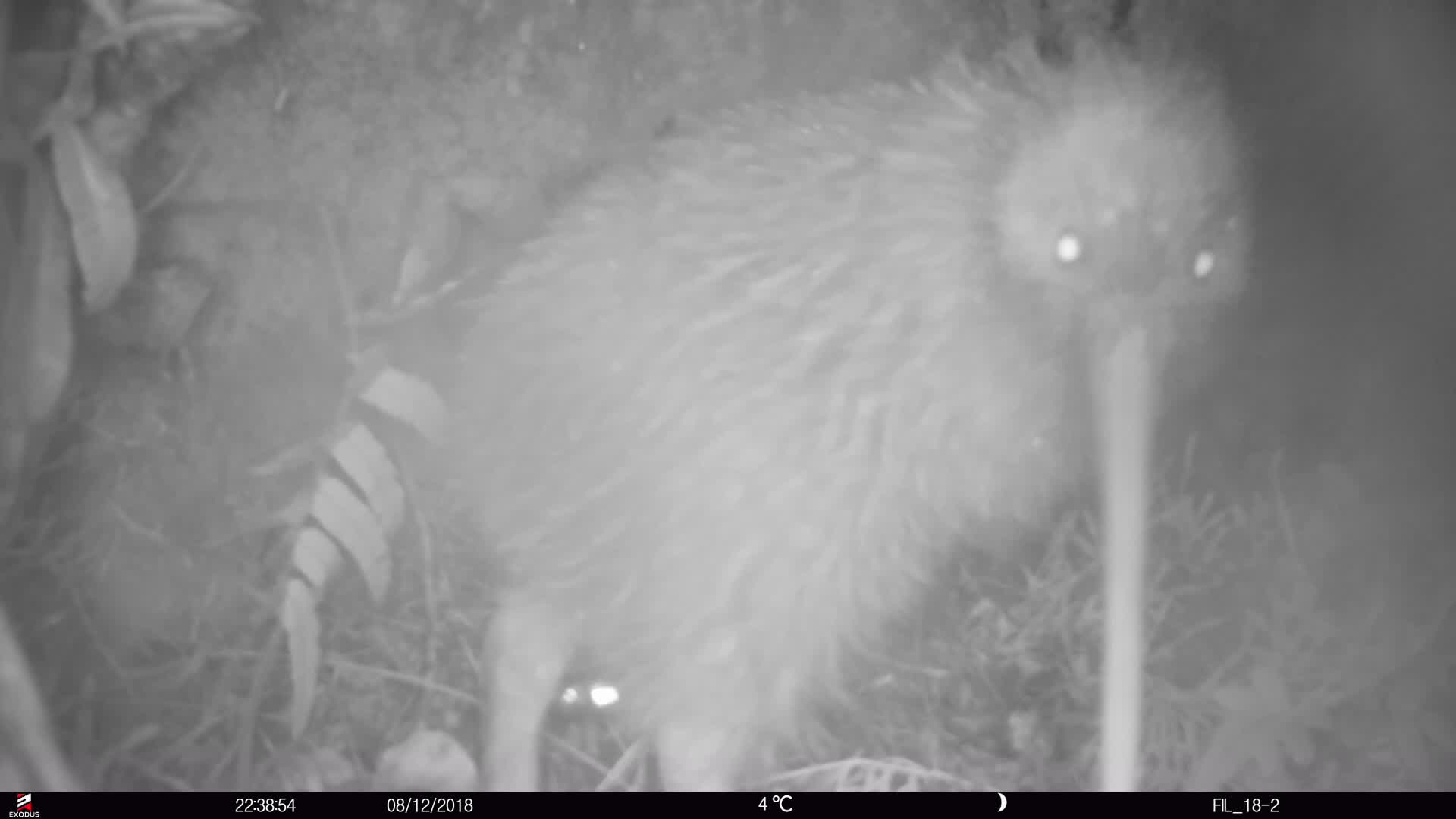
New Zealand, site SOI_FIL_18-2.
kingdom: Animalia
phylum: Chordata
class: Aves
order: Apterygiformes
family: Apterygidae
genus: Apteryx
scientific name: Apteryx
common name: kiwi